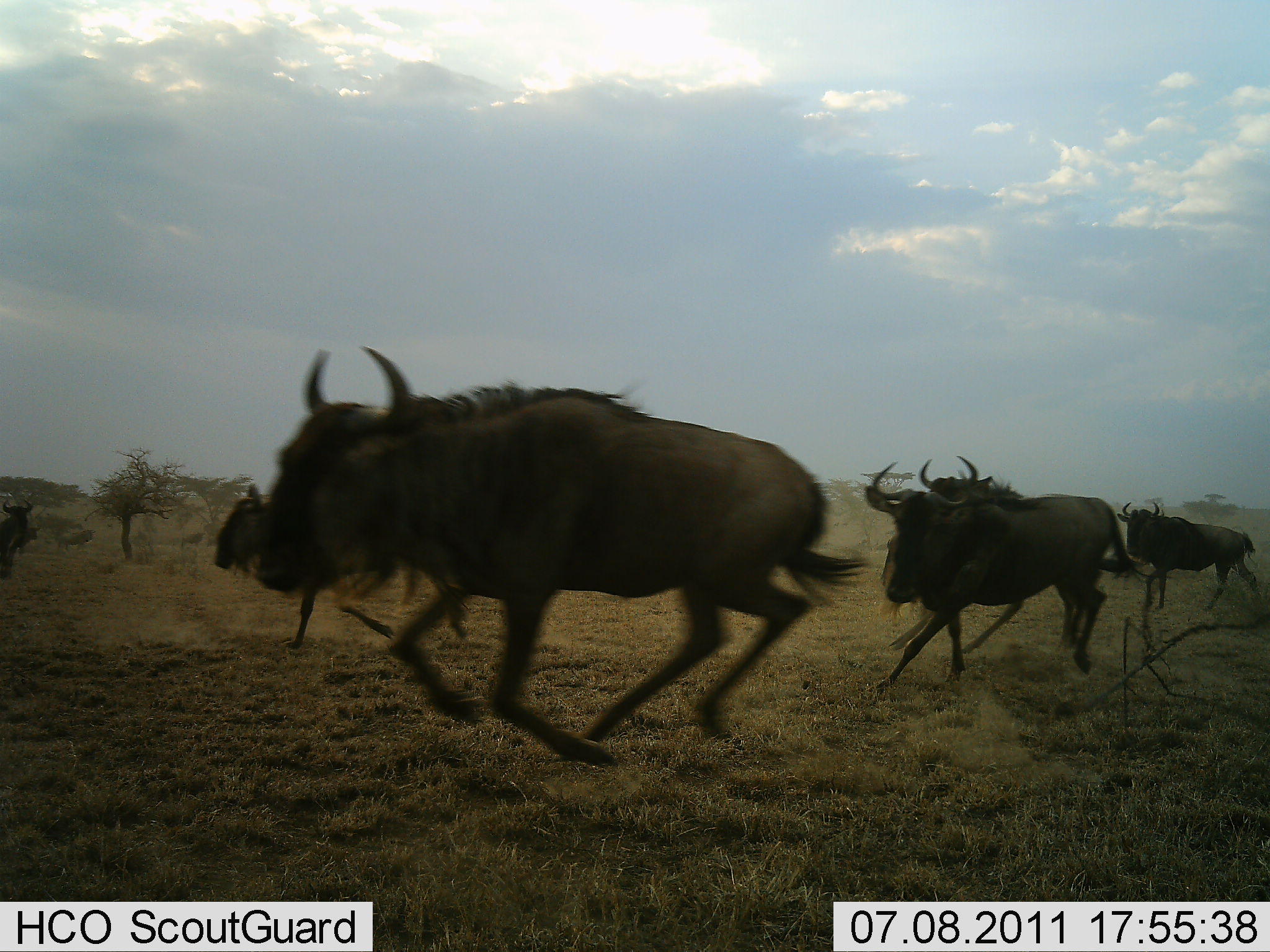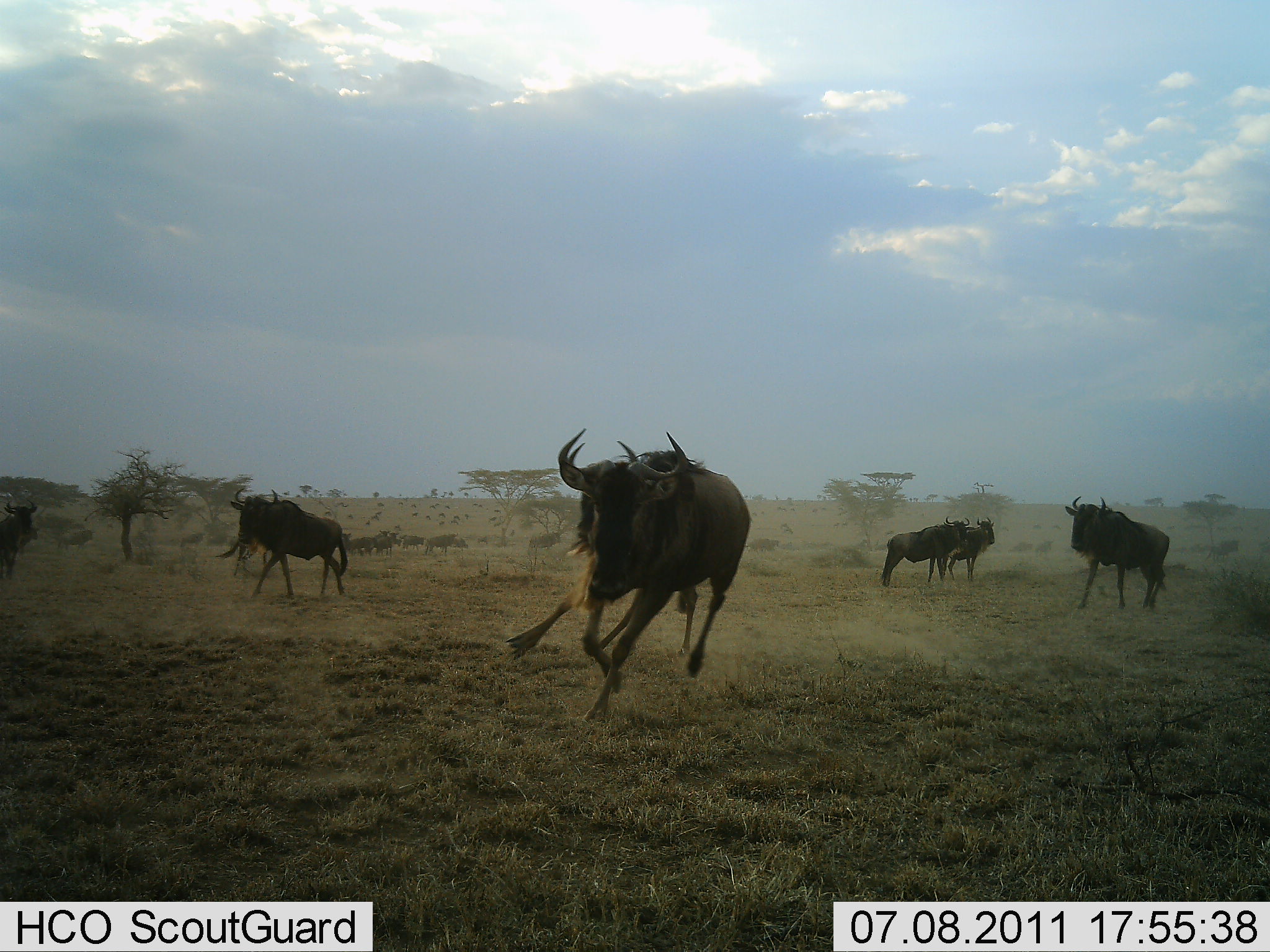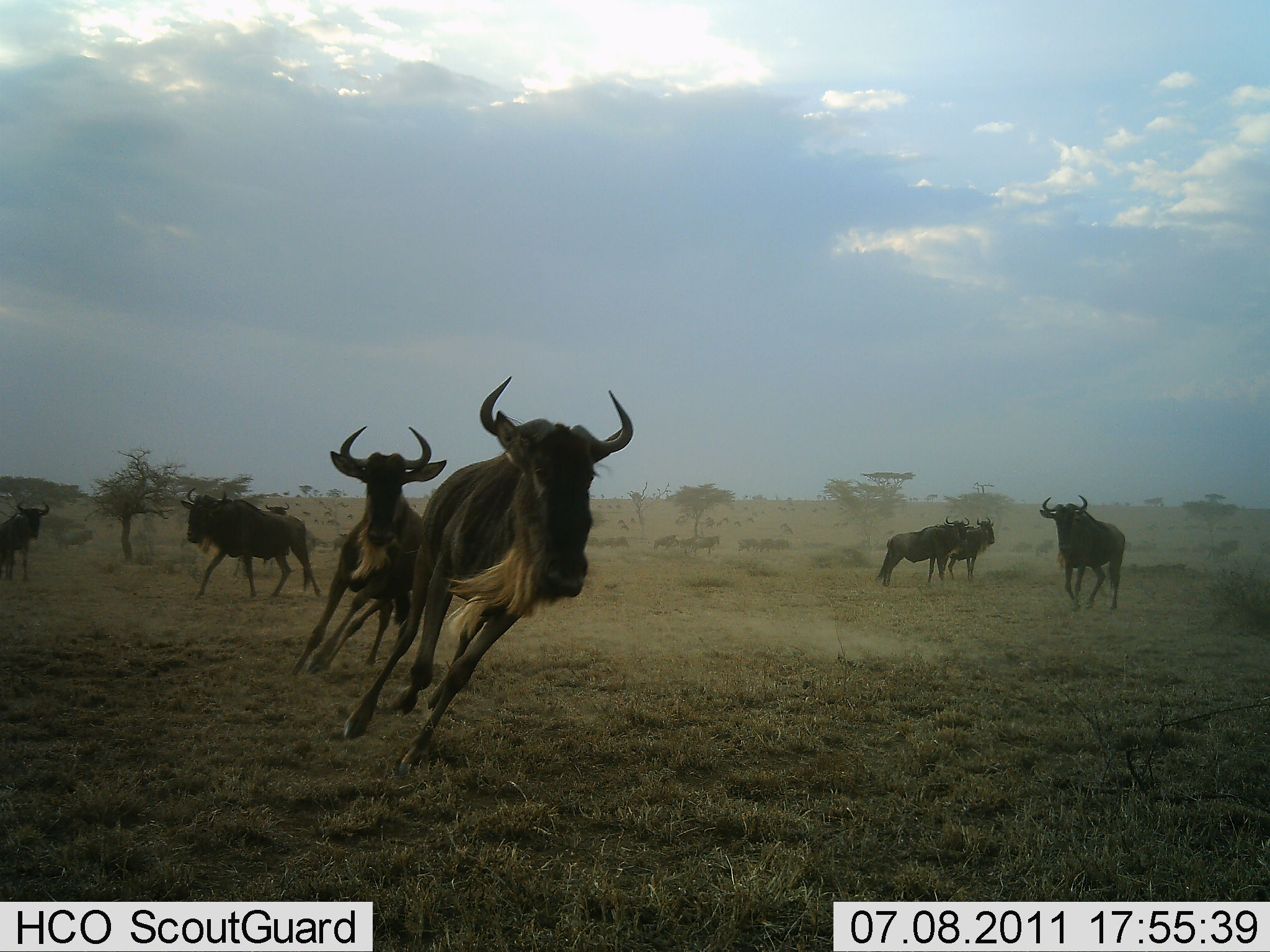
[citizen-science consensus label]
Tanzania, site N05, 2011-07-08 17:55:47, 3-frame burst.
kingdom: Animalia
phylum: Chordata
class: Mammalia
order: Artiodactyla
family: Bovidae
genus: Connochaetes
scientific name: Connochaetes taurinus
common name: blue wildebeest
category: wildebeest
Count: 11-50.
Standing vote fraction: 8%.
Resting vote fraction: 0%.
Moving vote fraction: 92%.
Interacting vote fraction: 8%.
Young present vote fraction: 0%.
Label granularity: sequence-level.